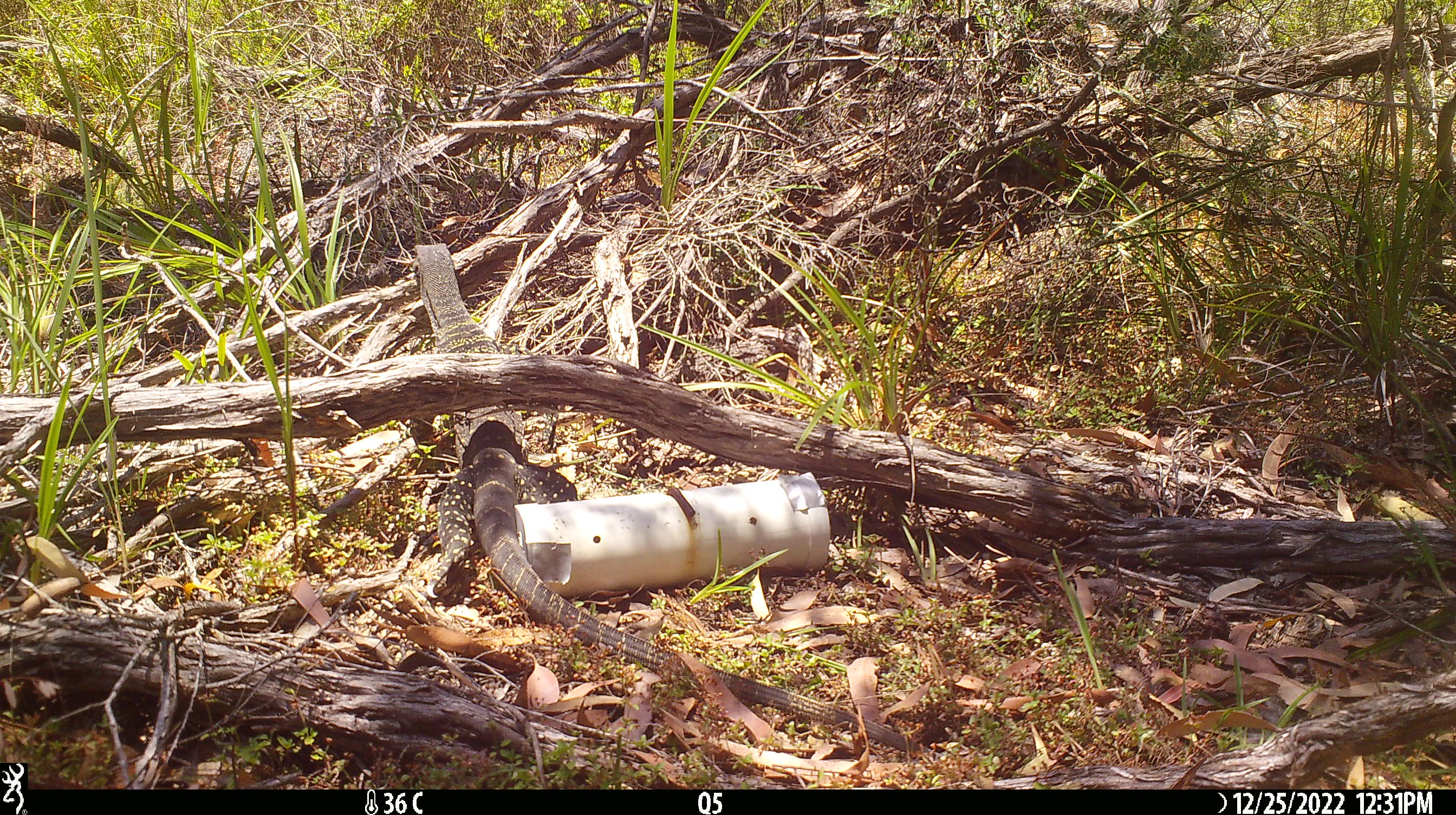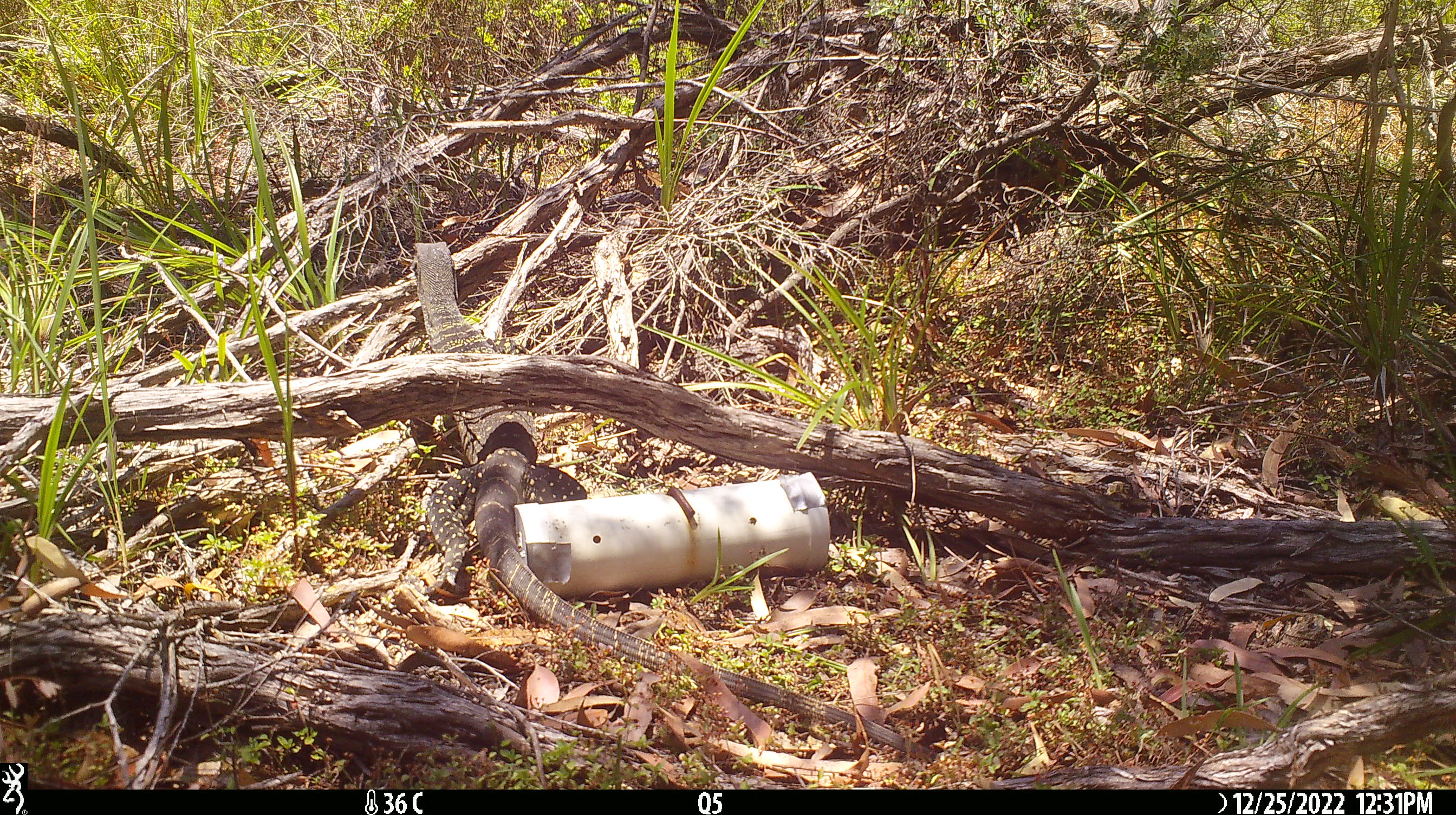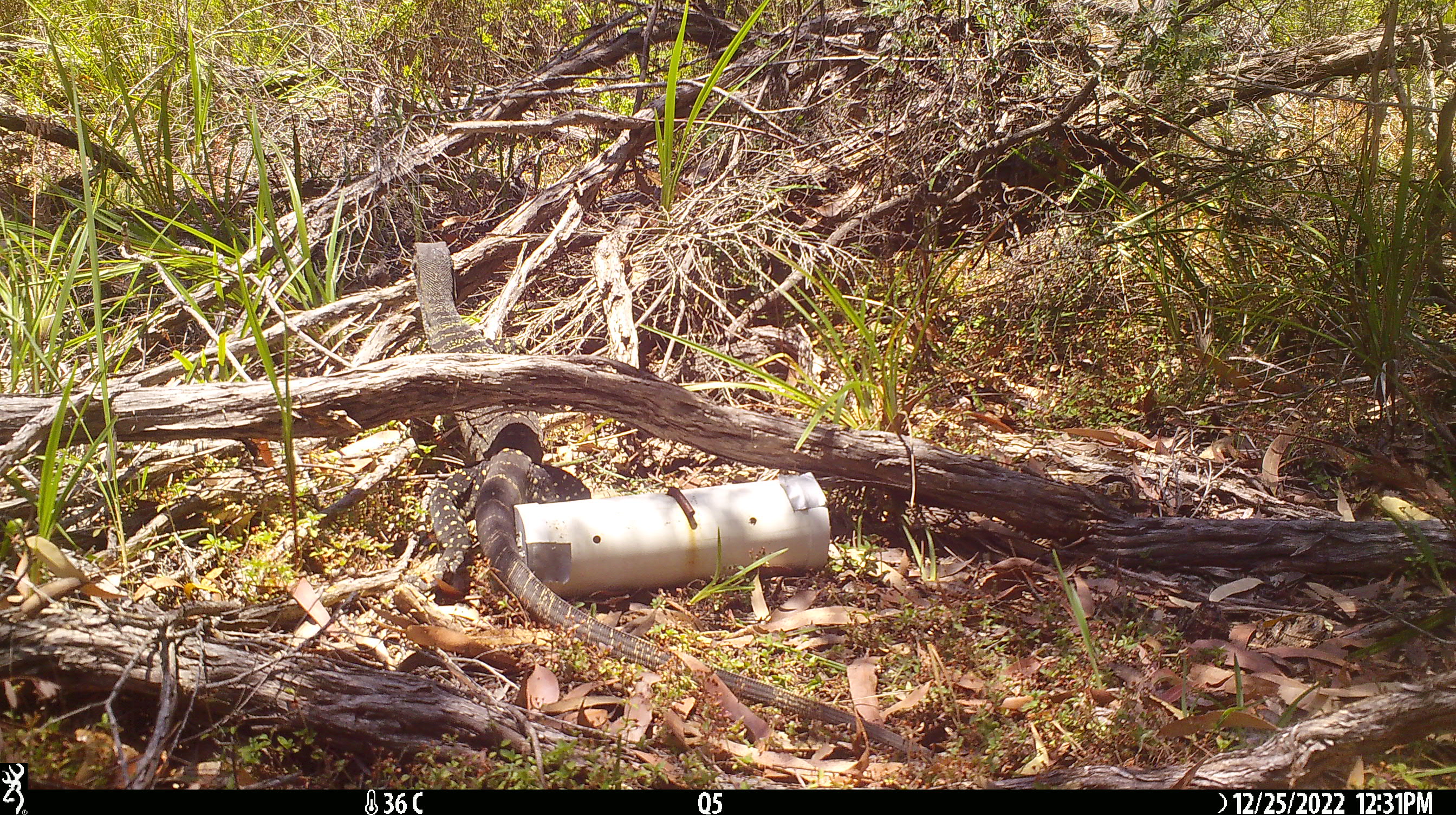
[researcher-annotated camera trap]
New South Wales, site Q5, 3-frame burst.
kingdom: Animalia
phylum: Chordata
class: Reptilia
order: Squamata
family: Varanidae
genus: Varanus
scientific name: Varanus varius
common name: lace monitor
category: goanna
Goanna (lace monitor) (Varanus varius).